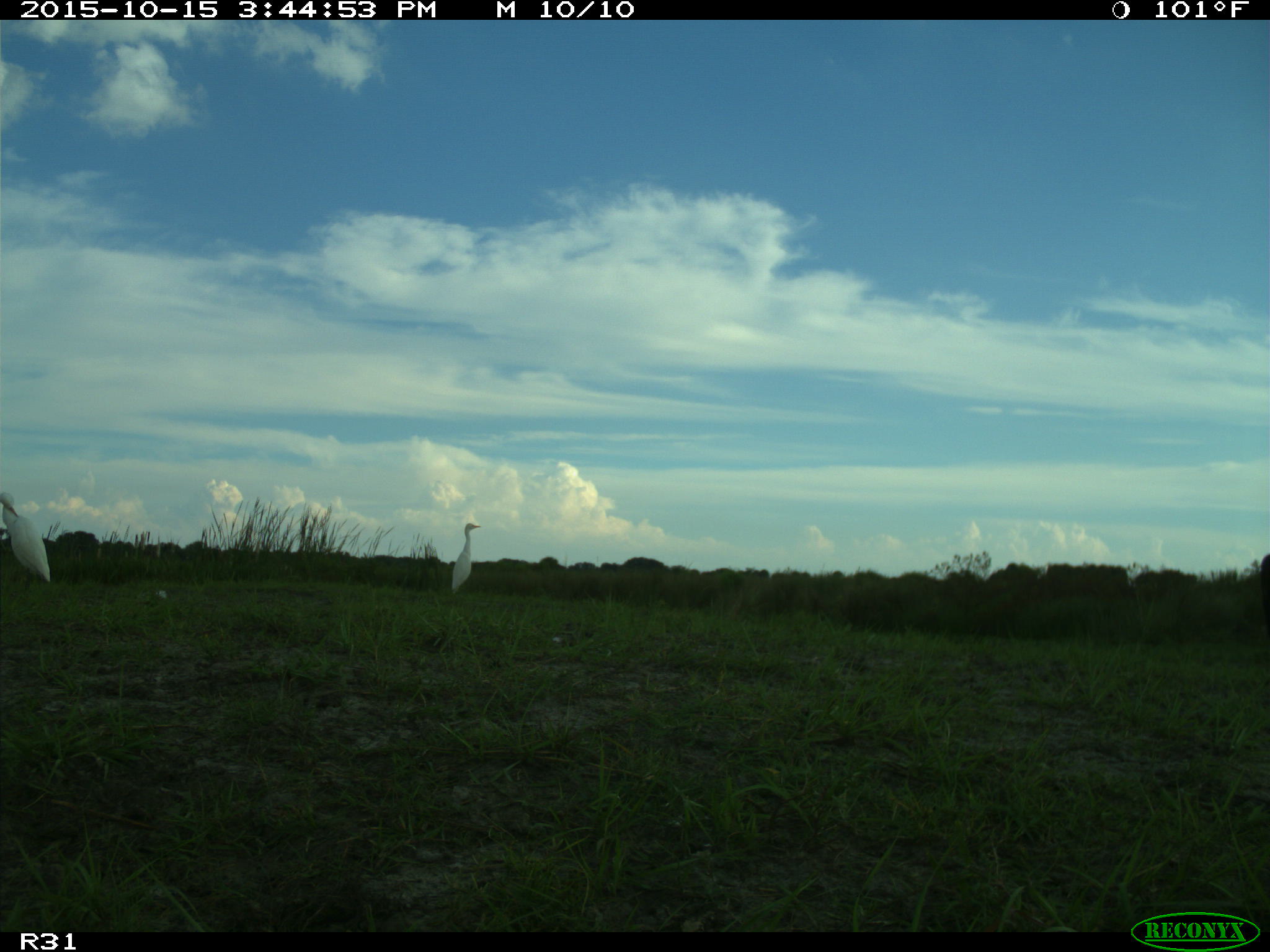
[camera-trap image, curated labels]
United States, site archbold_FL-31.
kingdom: Animalia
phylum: Chordata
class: Aves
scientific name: Aves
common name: birds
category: unidentified bird